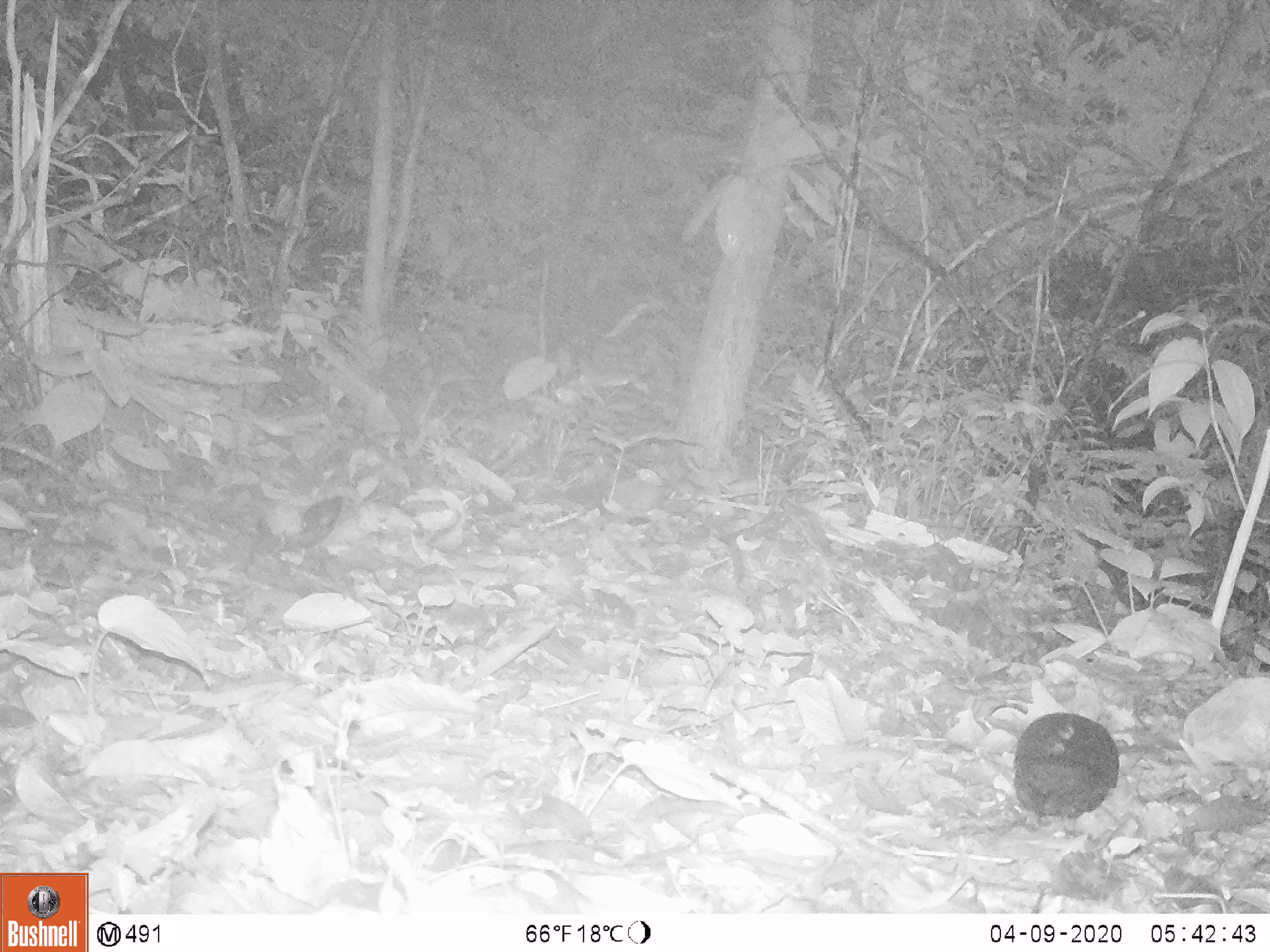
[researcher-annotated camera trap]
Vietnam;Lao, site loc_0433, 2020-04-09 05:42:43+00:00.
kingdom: Animalia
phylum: Chordata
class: Aves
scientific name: Aves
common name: bird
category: unidentified bird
Unidentified bird (bird) (Aves). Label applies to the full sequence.